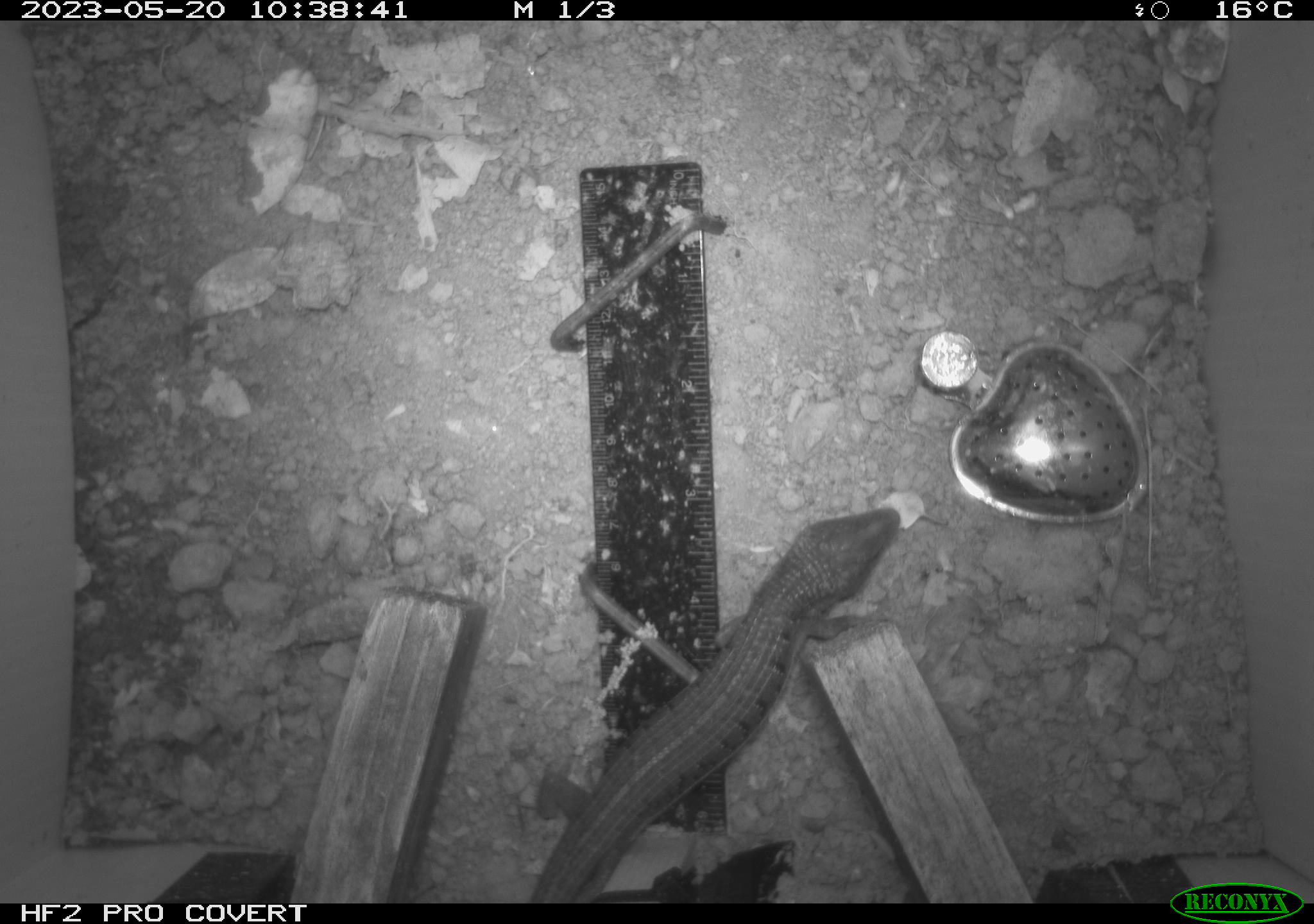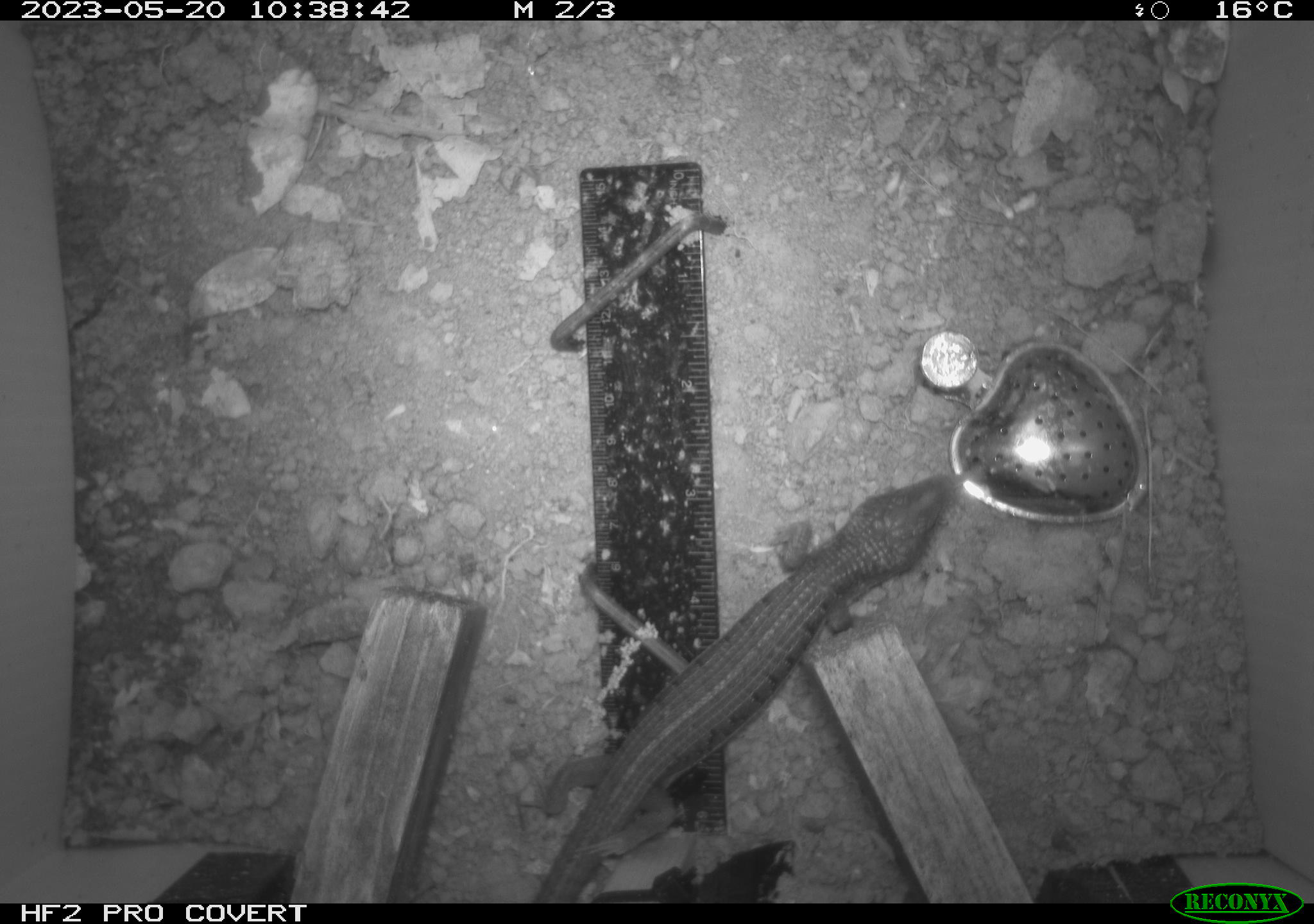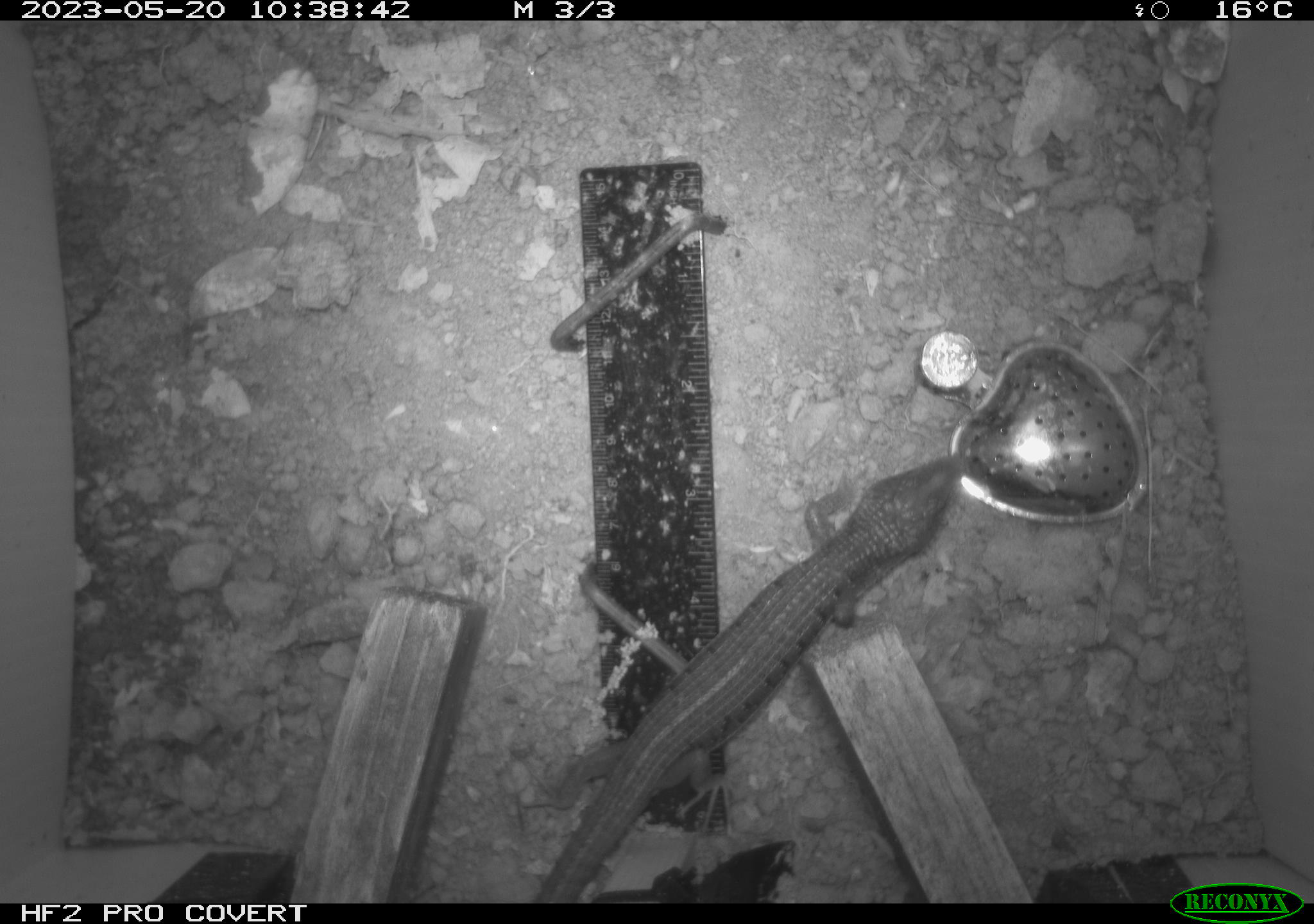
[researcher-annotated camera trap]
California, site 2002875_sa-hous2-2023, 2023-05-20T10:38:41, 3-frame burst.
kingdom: Animalia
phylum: Chordata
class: Reptilia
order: Squamata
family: Anguidae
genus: Elgaria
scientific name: Elgaria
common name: alligator lizards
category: elgaria species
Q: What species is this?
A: Elgaria species (alligator lizards) (Elgaria).